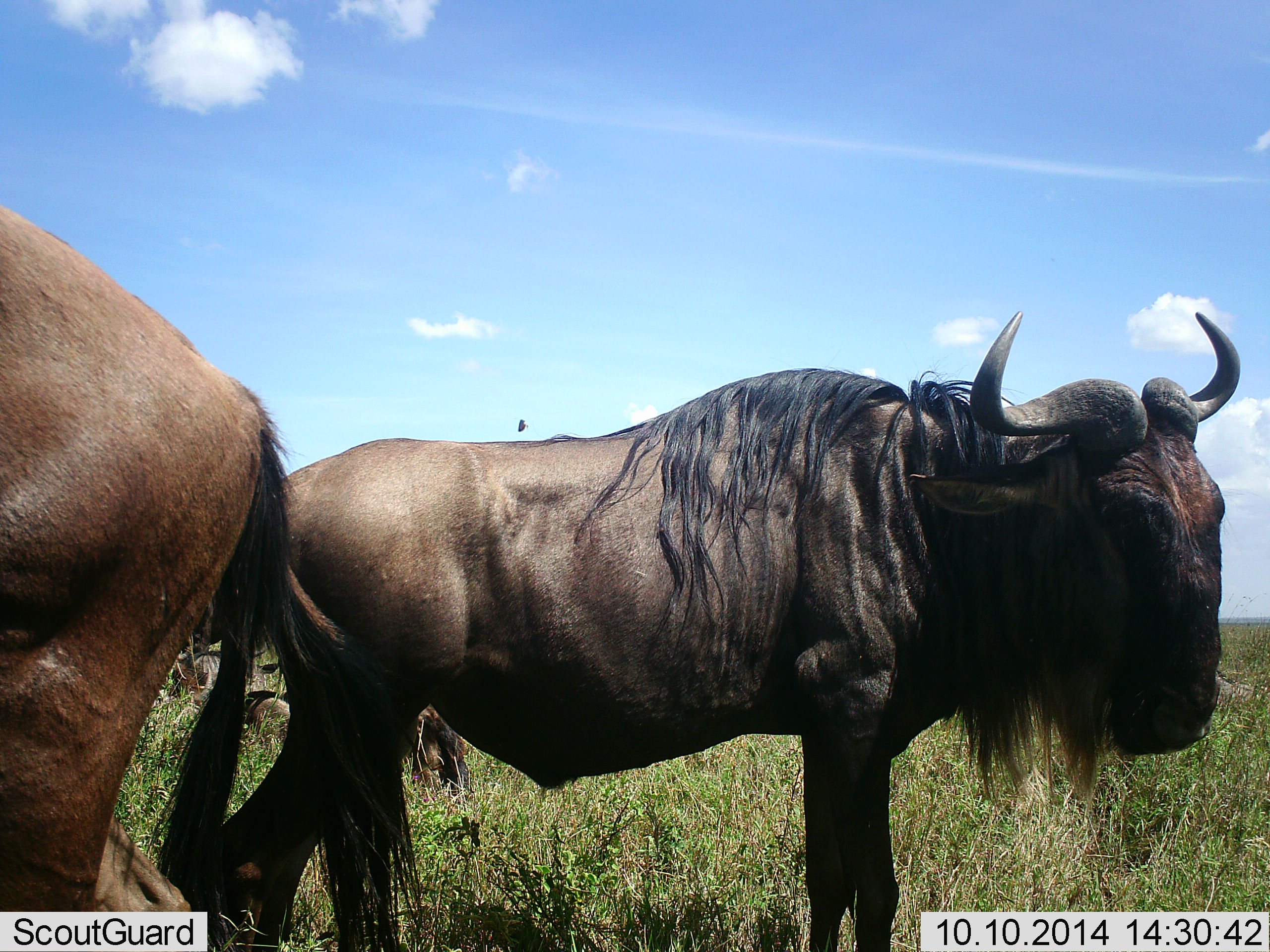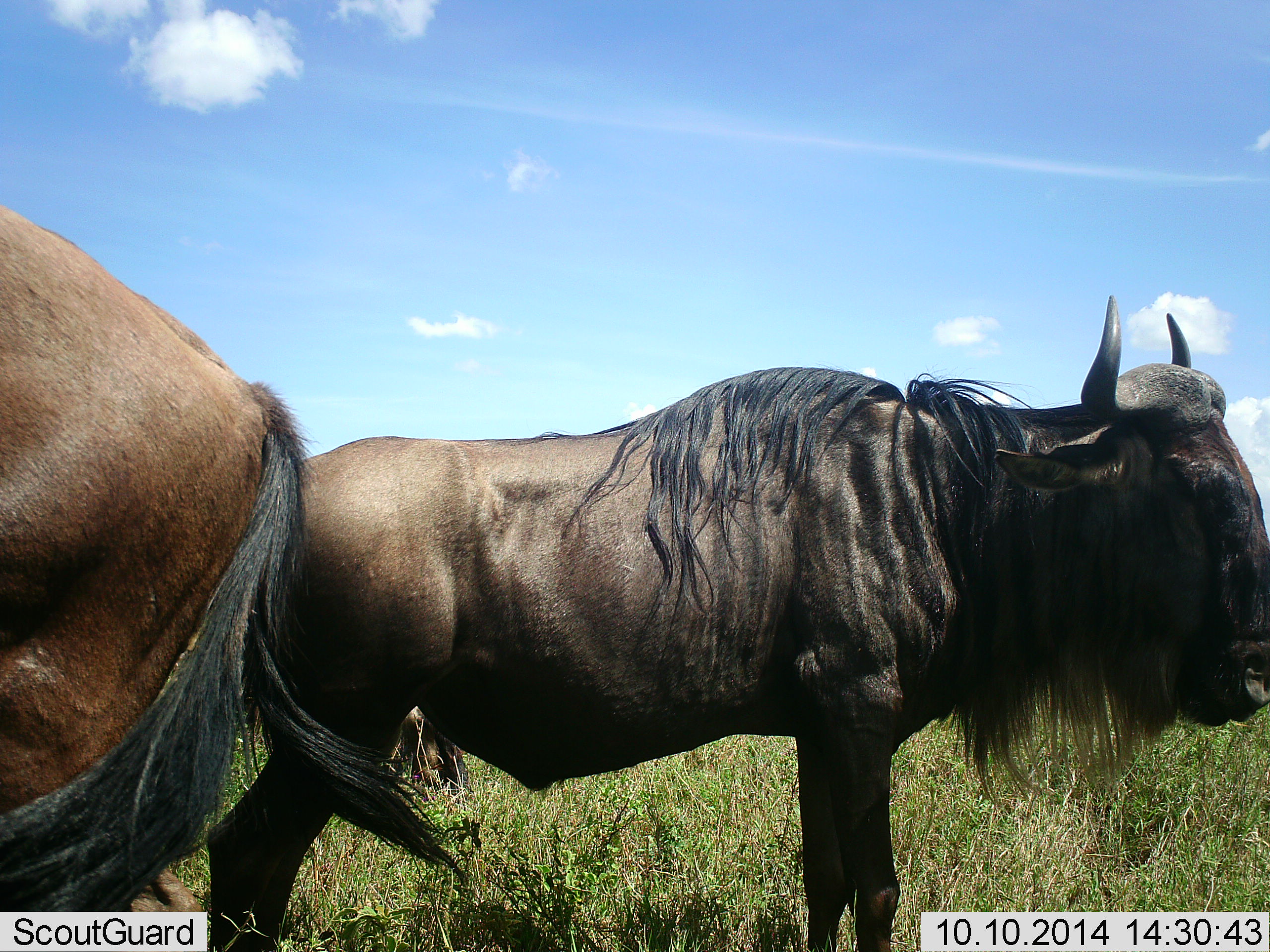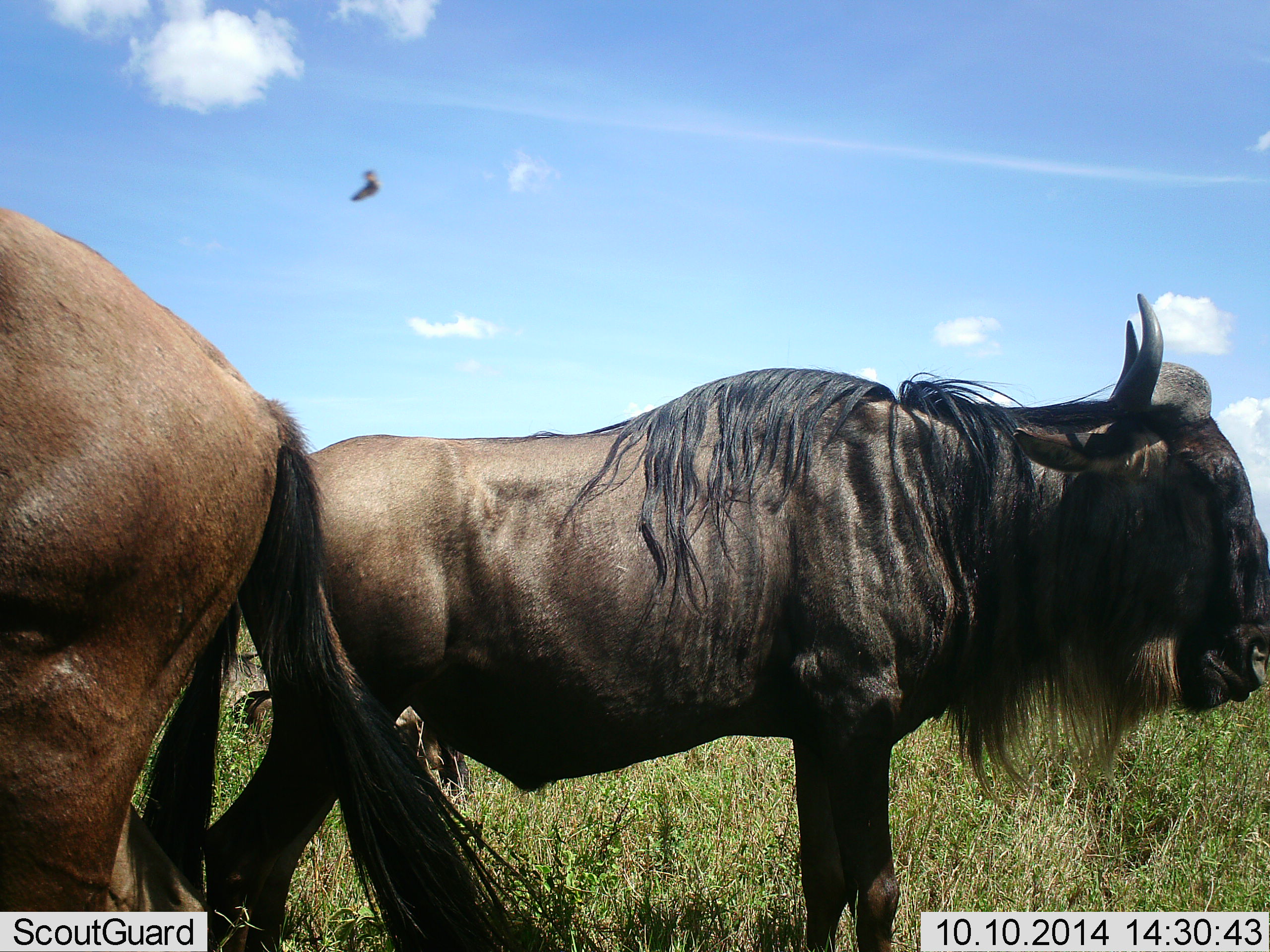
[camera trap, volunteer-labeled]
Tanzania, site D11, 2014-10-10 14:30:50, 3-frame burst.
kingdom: Animalia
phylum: Chordata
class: Mammalia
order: Artiodactyla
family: Bovidae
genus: Connochaetes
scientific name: Connochaetes taurinus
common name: blue wildebeest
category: wildebeest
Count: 2.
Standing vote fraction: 92%.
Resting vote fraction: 23%.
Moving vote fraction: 0%.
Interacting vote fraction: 8%.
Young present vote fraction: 0%.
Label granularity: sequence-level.